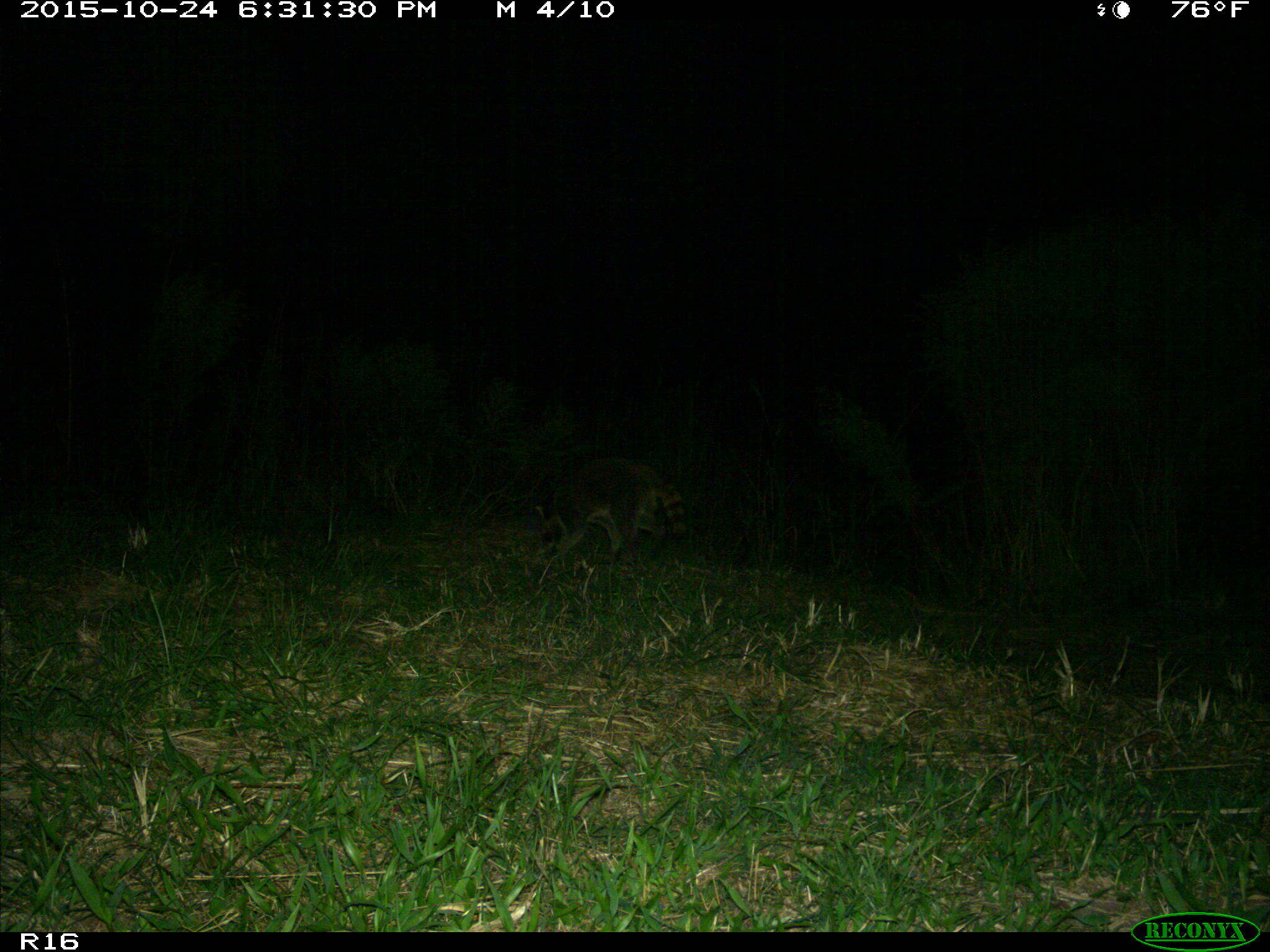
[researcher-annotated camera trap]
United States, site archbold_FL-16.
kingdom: Animalia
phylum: Chordata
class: Mammalia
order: Carnivora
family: Procyonidae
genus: Procyon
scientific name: Procyon lotor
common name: common raccoon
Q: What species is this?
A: Procyon lotor (common raccoon).